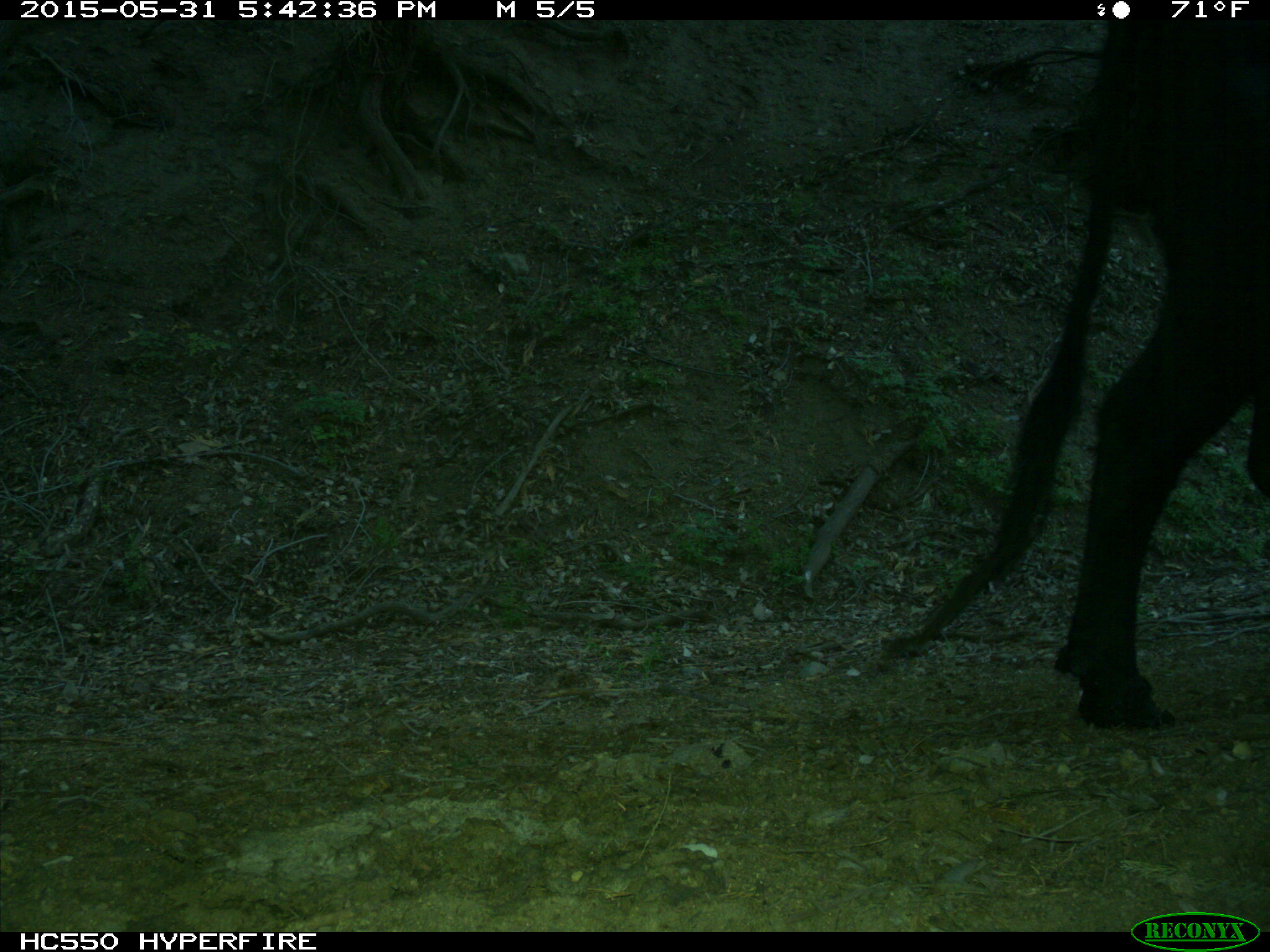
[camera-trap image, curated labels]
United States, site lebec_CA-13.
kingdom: Animalia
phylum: Chordata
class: Mammalia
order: Artiodactyla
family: Bovidae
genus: Bos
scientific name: Bos taurus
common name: domestic cow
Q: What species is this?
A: Bos taurus (domestic cow).